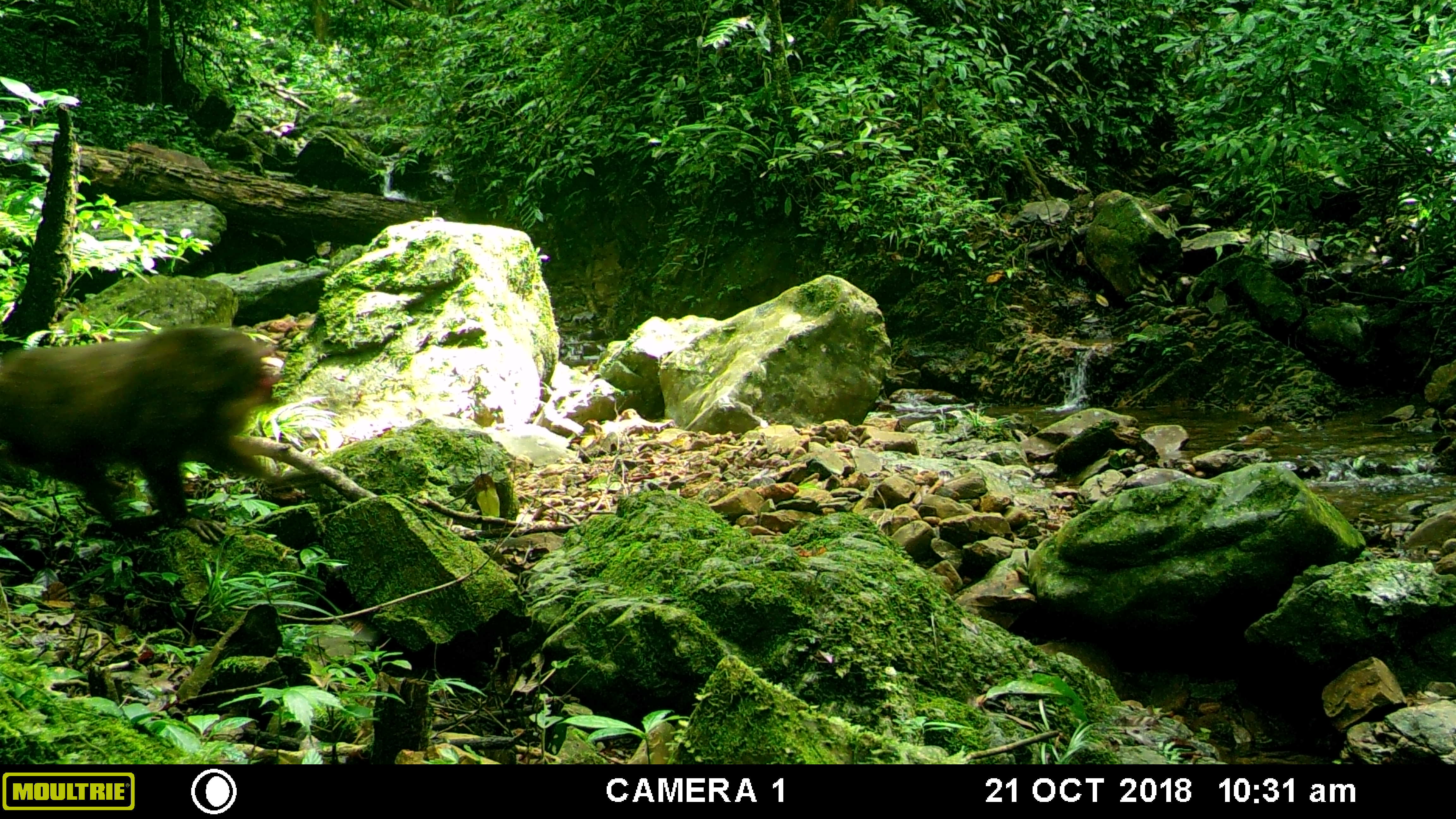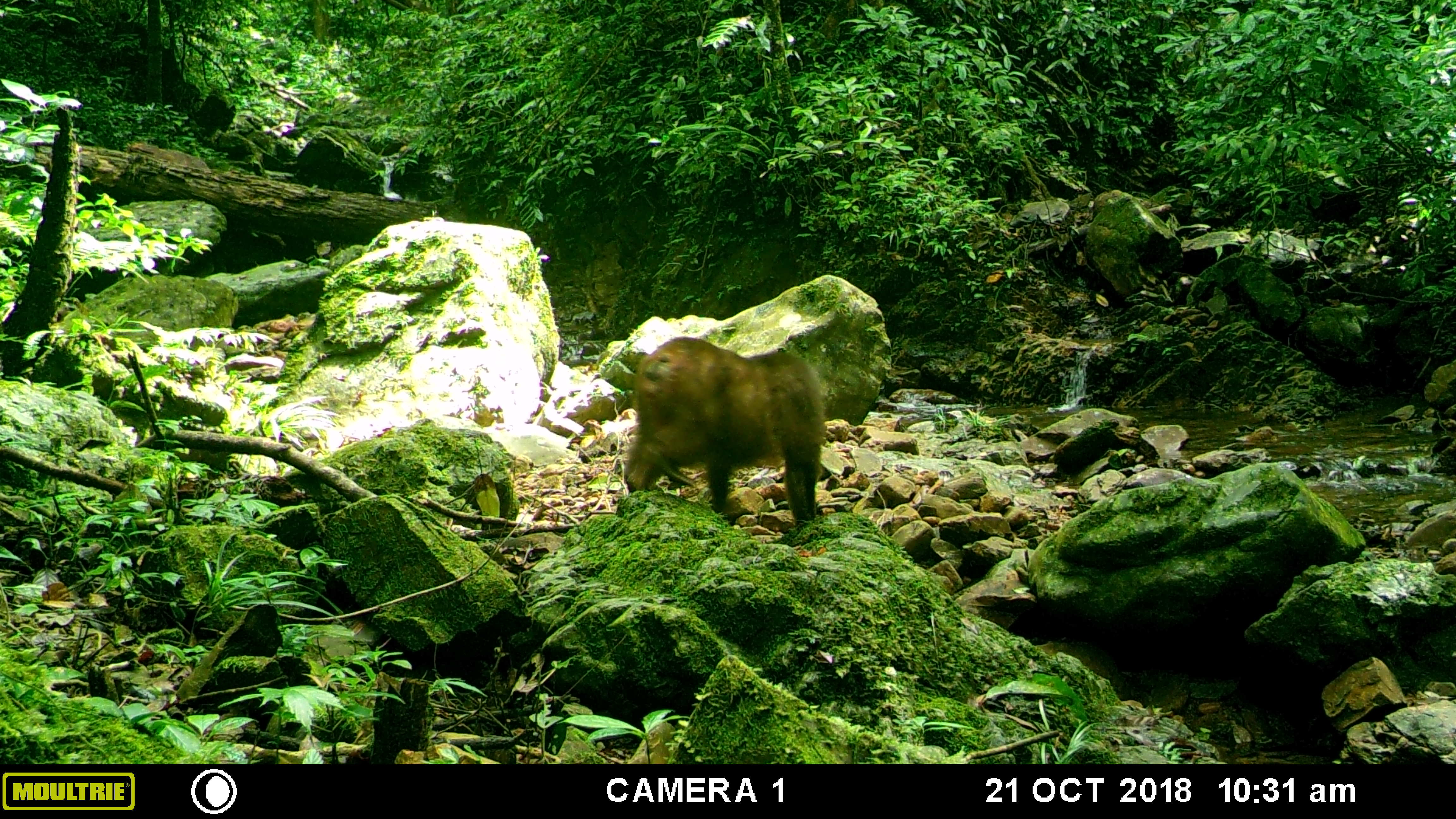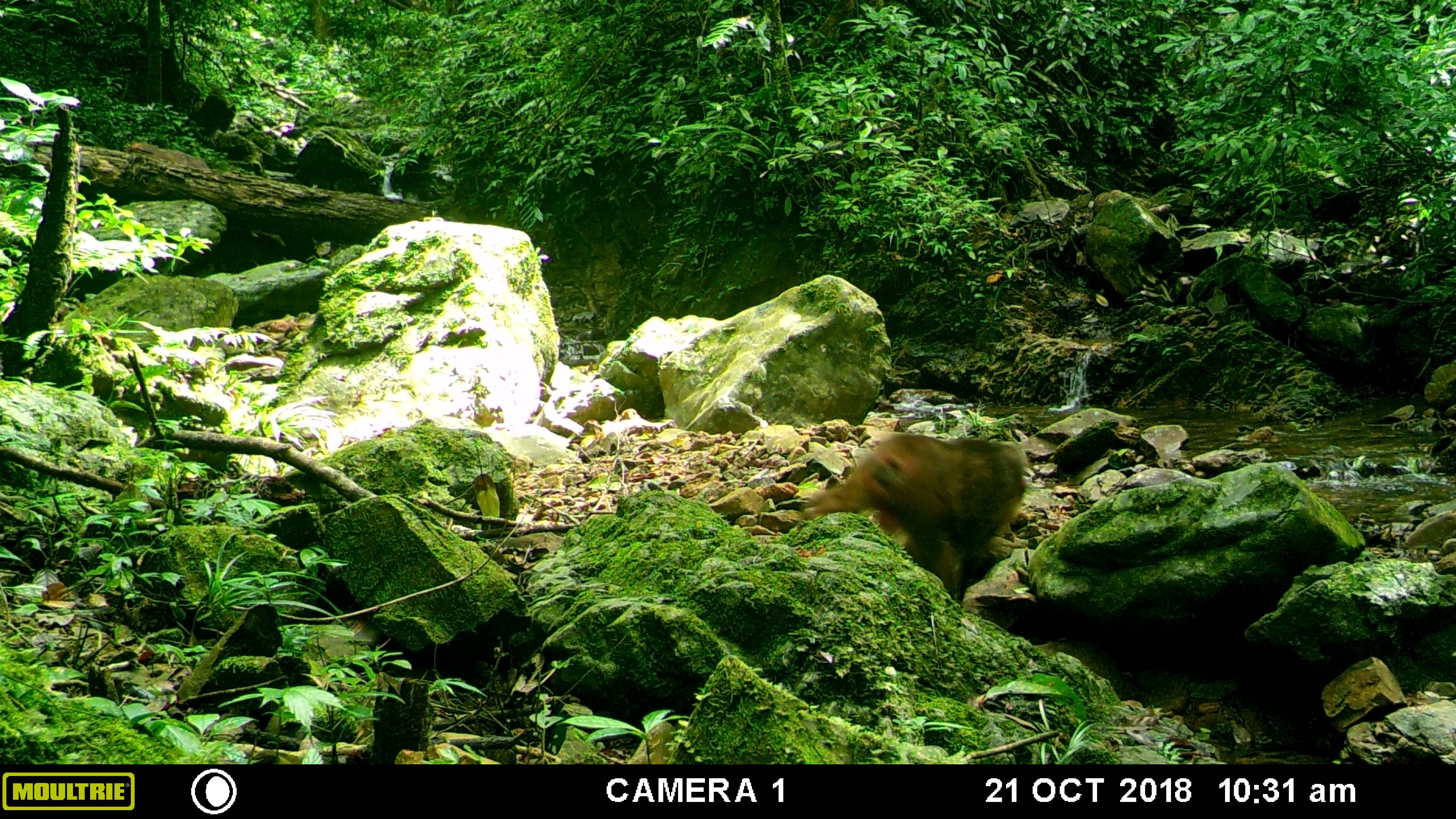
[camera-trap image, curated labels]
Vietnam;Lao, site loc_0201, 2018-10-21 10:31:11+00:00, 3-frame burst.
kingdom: Animalia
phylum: Chordata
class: Mammalia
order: Primates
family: Cercopithecidae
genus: Macaca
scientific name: Macaca arctoides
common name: stump-tailed macaque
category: stump tailed macaque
Stump tailed macaque (stump-tailed macaque) (Macaca arctoides). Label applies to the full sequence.